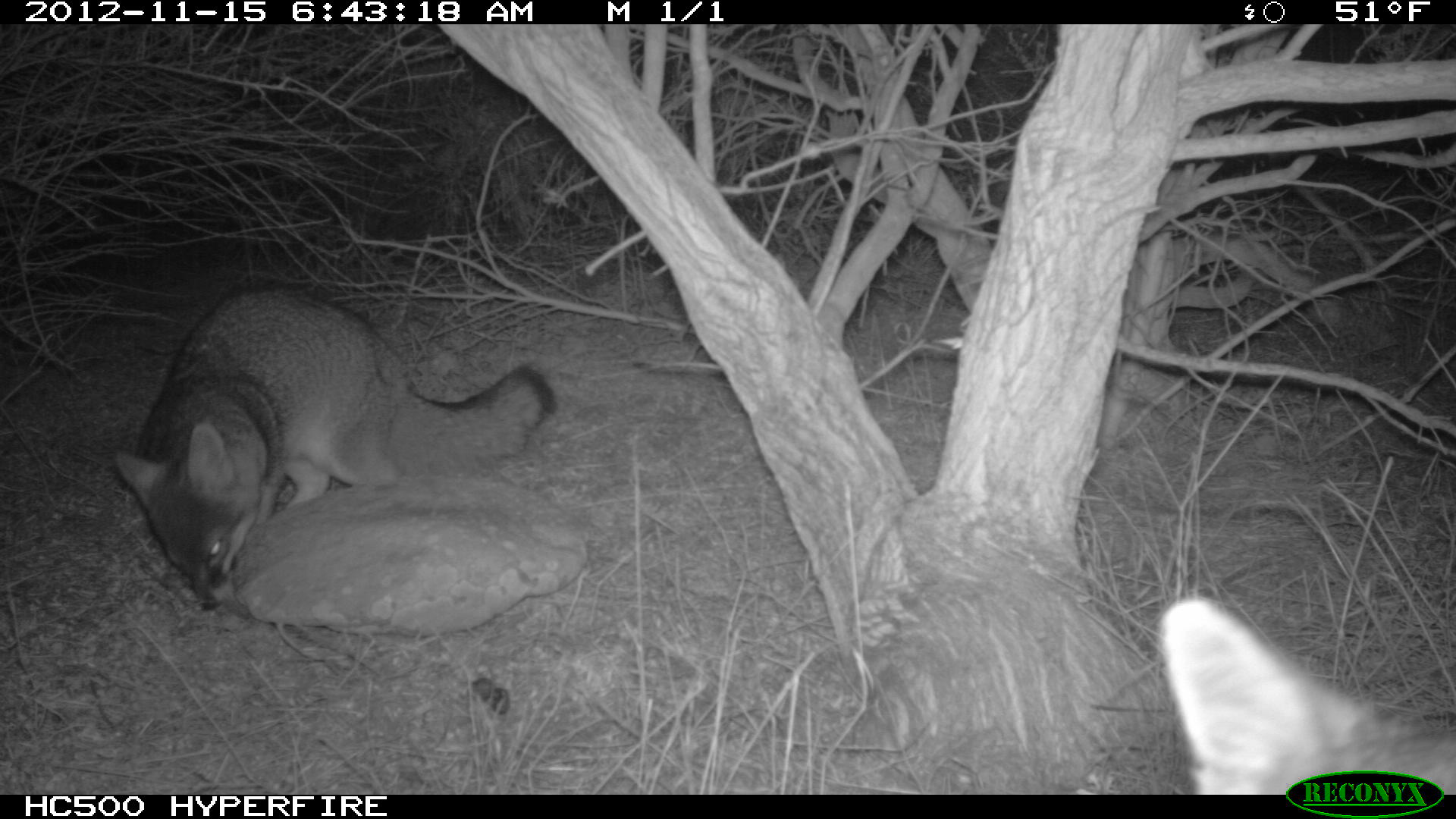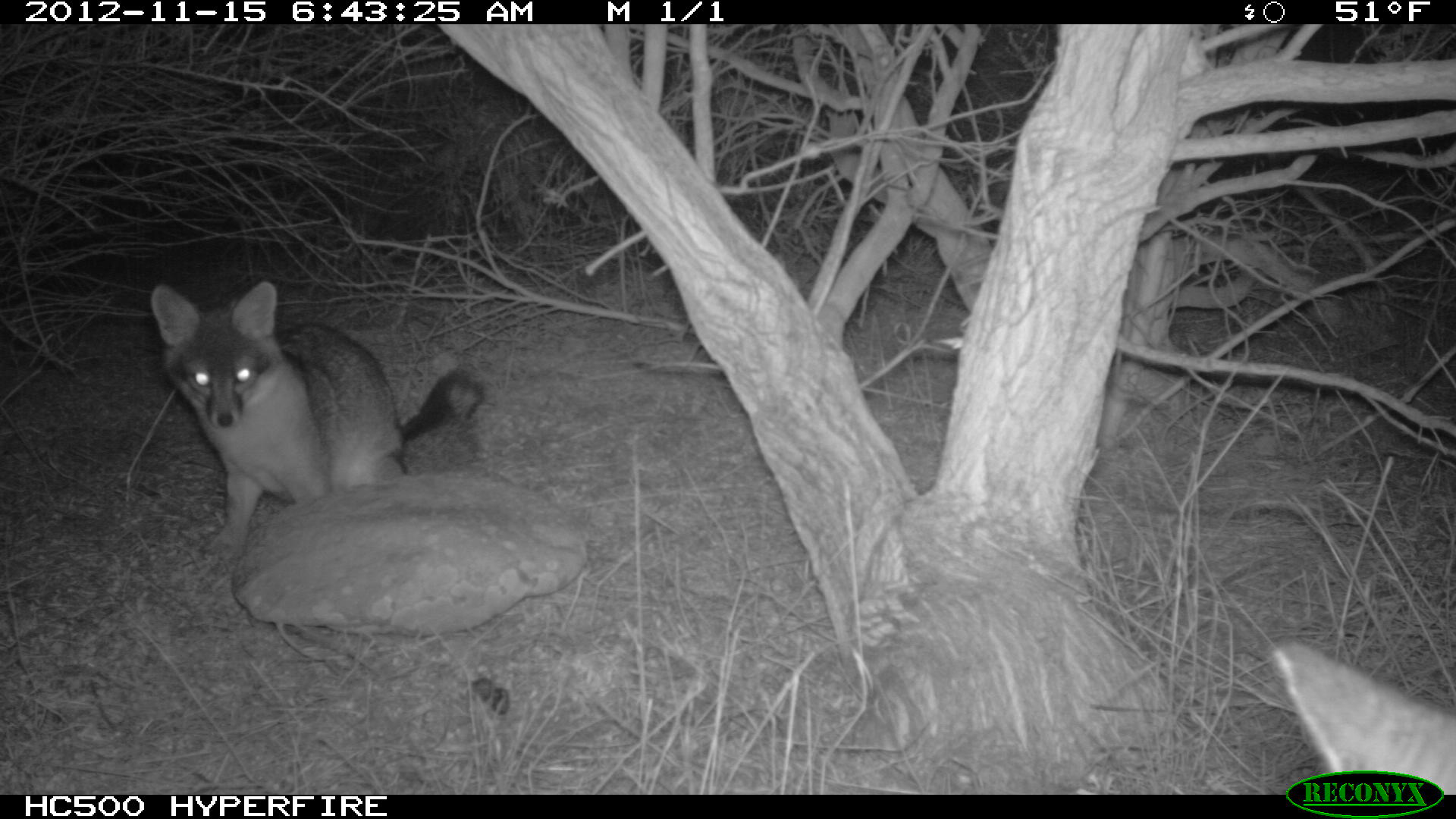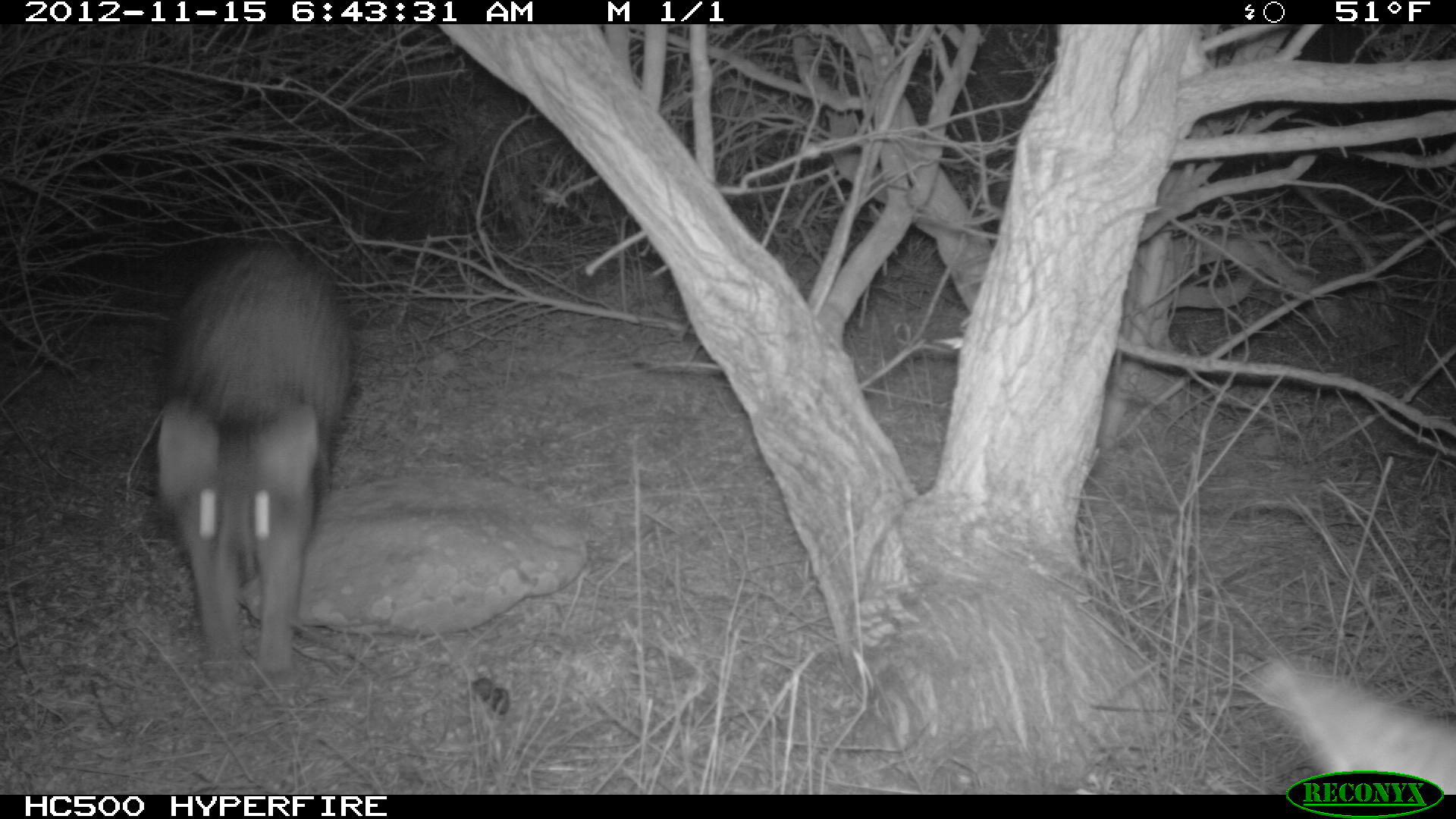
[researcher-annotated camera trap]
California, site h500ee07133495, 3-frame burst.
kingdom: Animalia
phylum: Chordata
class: Mammalia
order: Carnivora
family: Canidae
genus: Urocyon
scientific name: Urocyon littoralis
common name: island fox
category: fox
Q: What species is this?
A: Fox (island fox) (Urocyon littoralis).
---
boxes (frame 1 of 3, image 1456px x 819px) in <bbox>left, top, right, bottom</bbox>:
fox: <bbox>111, 278, 557, 613</bbox>; <bbox>1157, 597, 1455, 793</bbox>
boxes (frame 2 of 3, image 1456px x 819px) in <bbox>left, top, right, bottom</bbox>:
fox: <bbox>149, 280, 482, 560</bbox>; <bbox>1269, 640, 1455, 795</bbox>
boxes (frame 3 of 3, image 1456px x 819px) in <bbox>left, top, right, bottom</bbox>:
fox: <bbox>155, 240, 350, 699</bbox>; <bbox>1266, 662, 1455, 794</bbox>